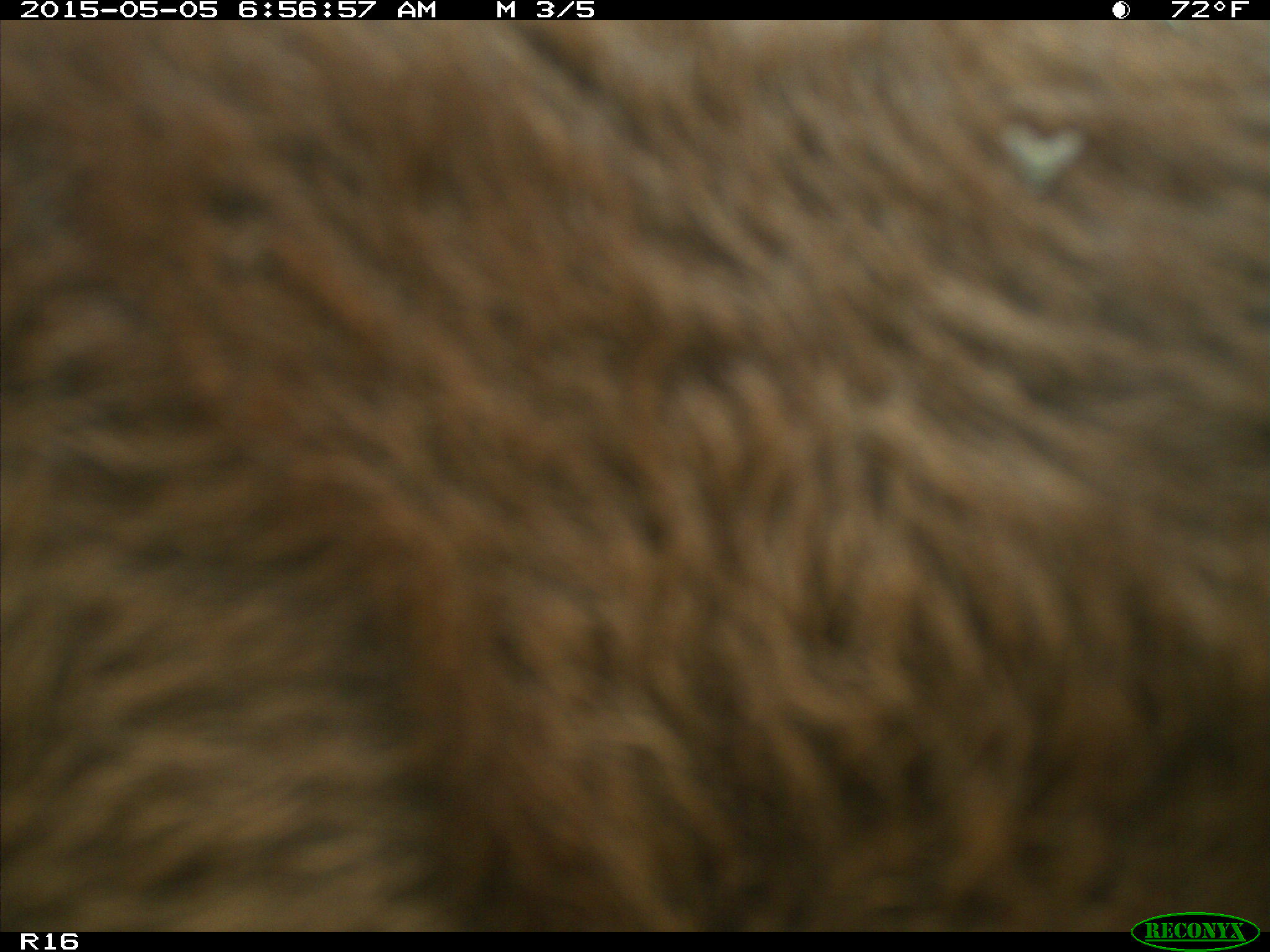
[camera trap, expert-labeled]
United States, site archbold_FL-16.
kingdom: Animalia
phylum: Chordata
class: Mammalia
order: Artiodactyla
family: Bovidae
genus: Bos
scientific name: Bos taurus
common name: domestic cow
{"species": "Bos taurus (domestic cow)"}